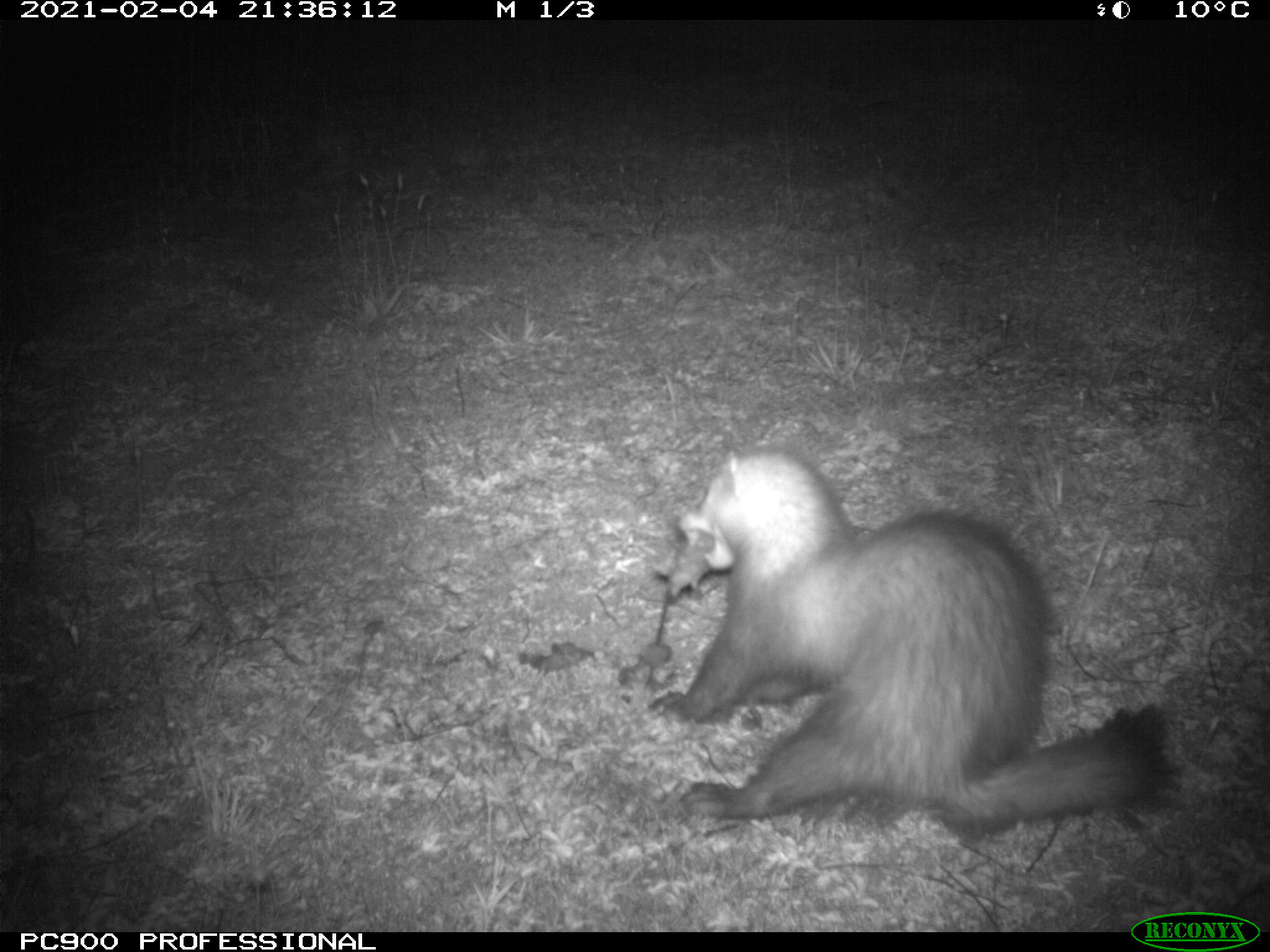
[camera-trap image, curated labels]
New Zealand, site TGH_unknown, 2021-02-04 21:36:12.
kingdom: Animalia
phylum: Chordata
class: Mammalia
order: Carnivora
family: Mustelidae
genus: Mustela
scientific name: Mustela furo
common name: ferret